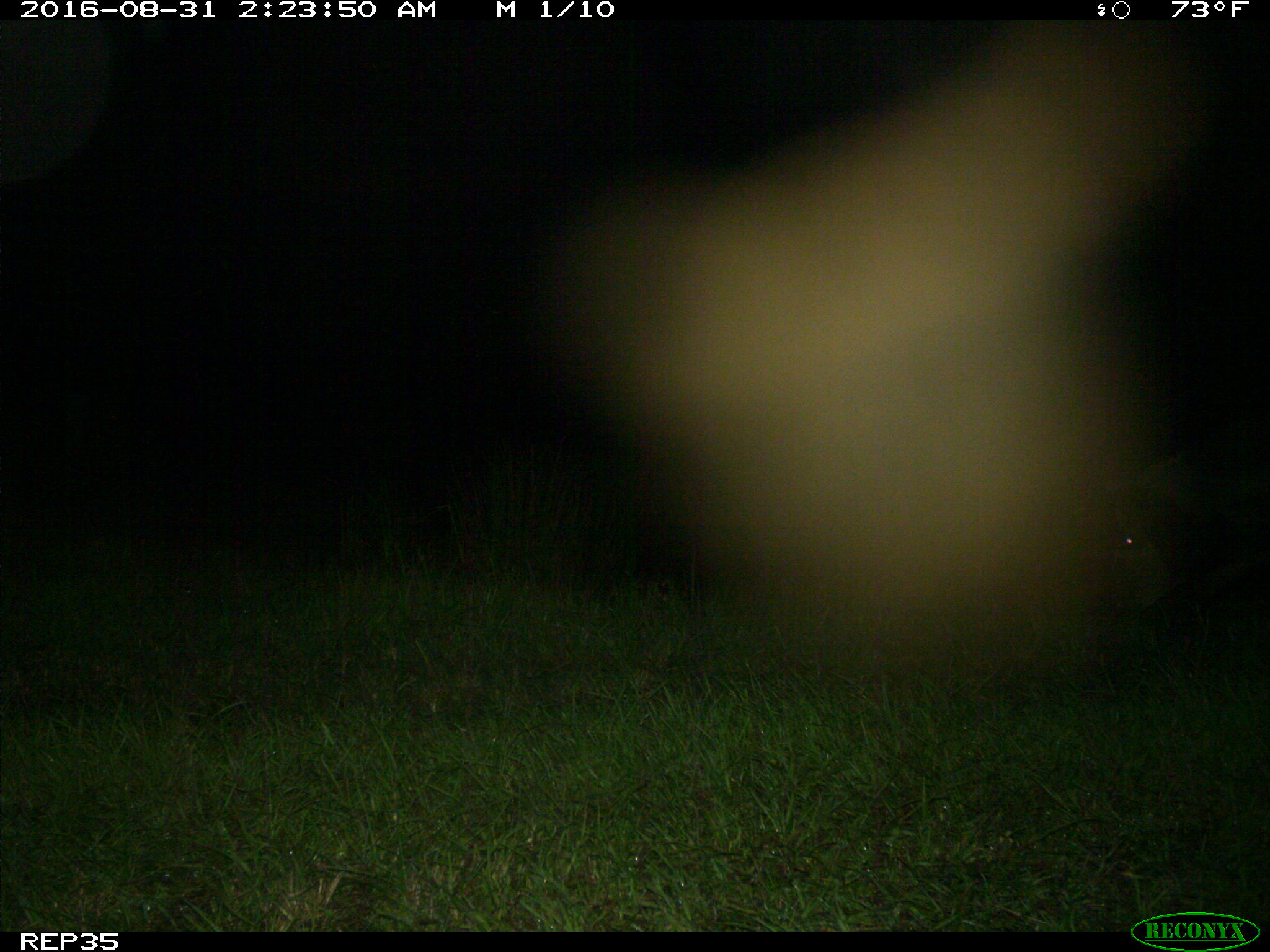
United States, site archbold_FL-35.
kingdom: Animalia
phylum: Chordata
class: Mammalia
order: Artiodactyla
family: Suidae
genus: Sus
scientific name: Sus scrofa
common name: wild boar